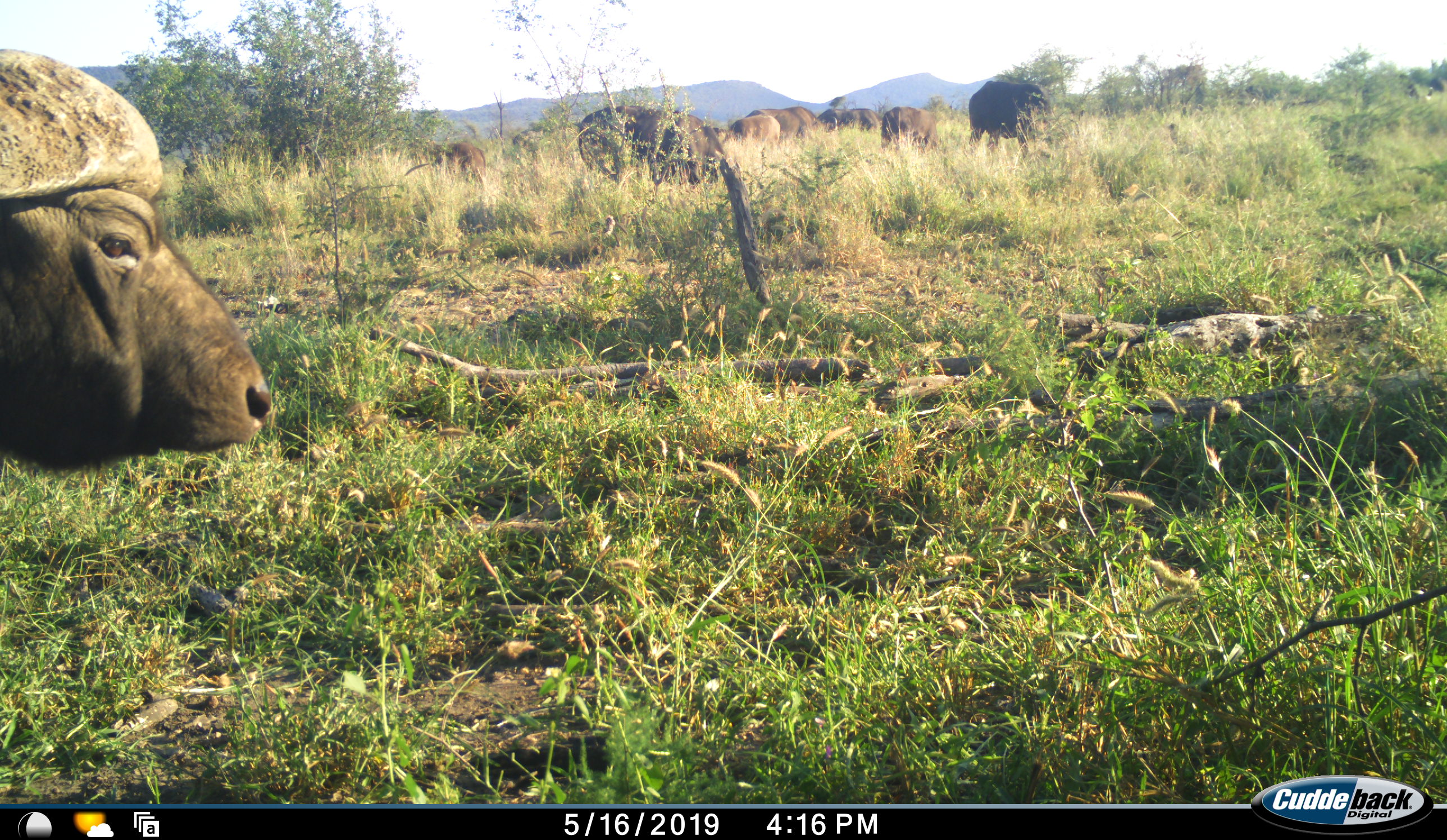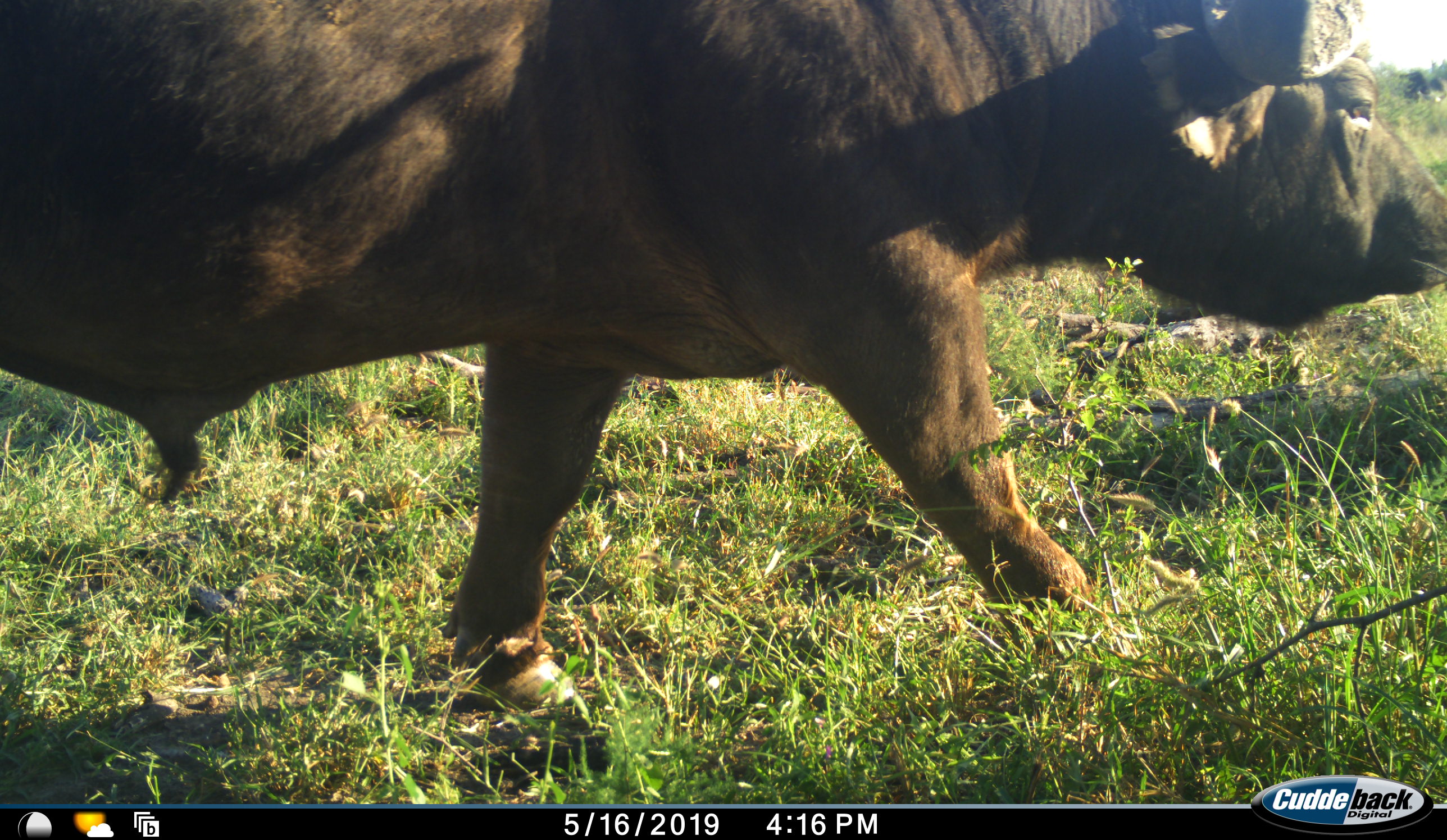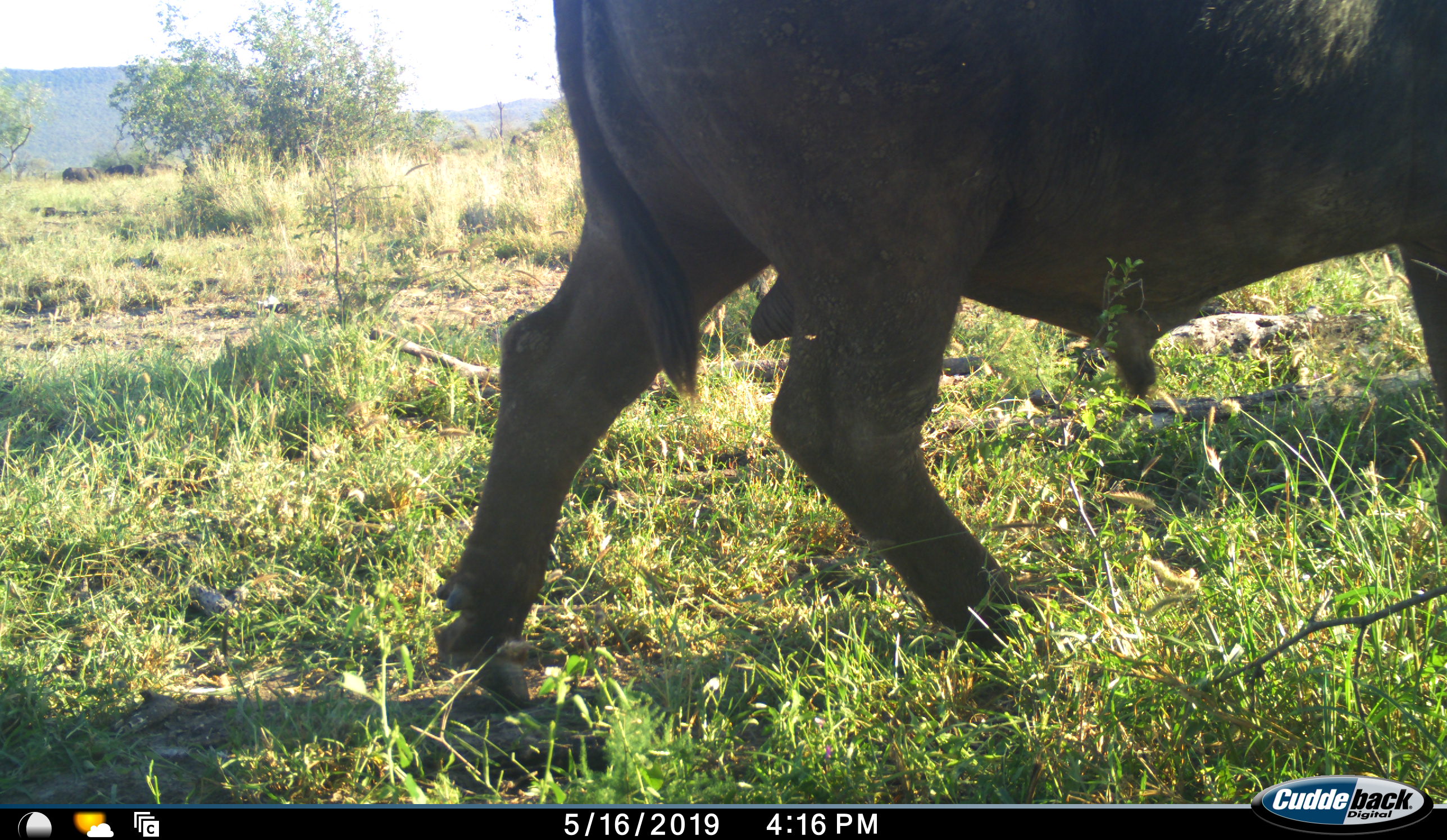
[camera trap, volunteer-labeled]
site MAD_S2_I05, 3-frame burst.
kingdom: Animalia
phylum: Chordata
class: Mammalia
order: Artiodactyla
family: Bovidae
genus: Syncerus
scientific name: Syncerus caffer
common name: african buffalo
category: buffalo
Buffalo (african buffalo) (Syncerus caffer), count 7. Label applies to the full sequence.